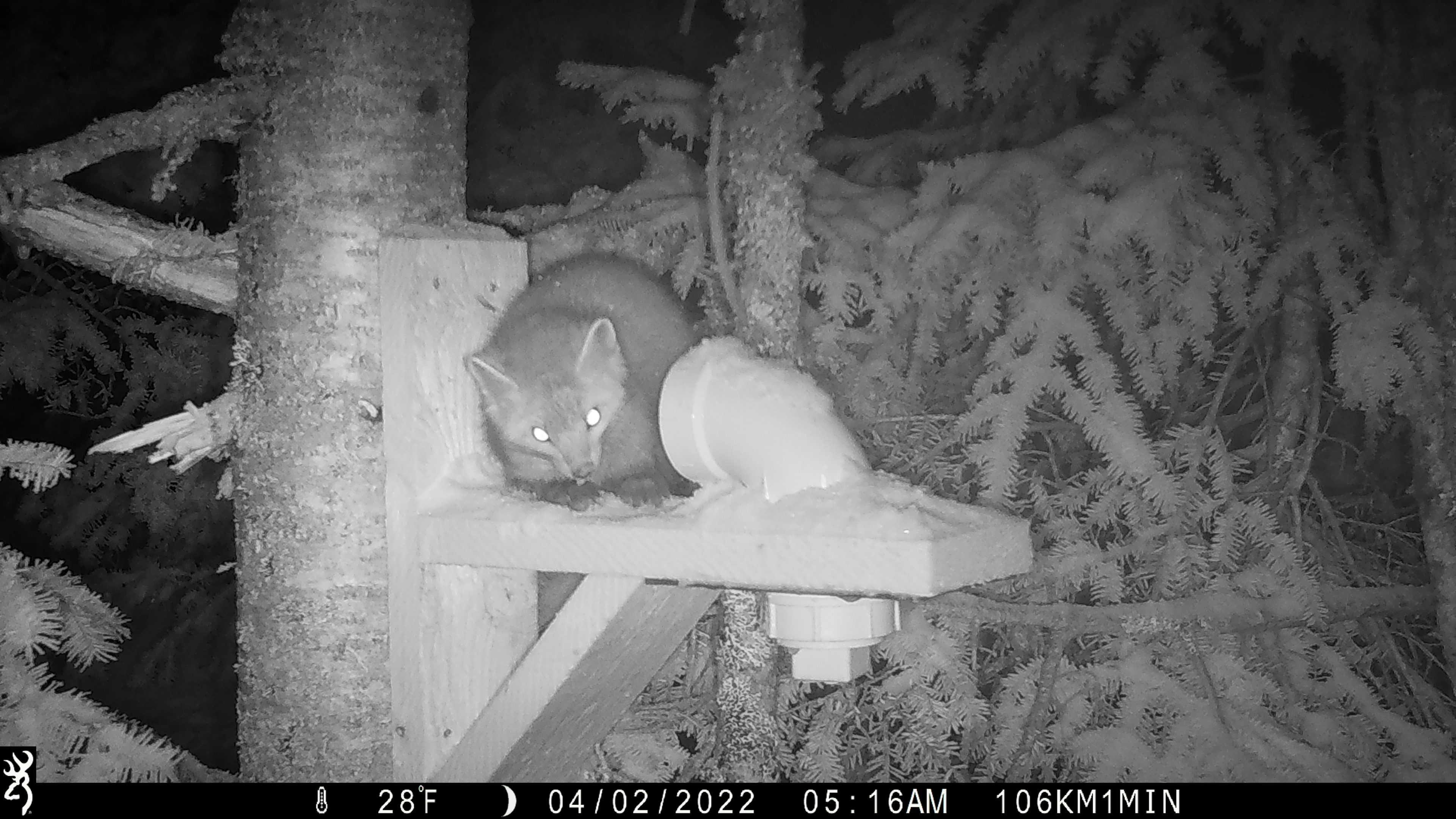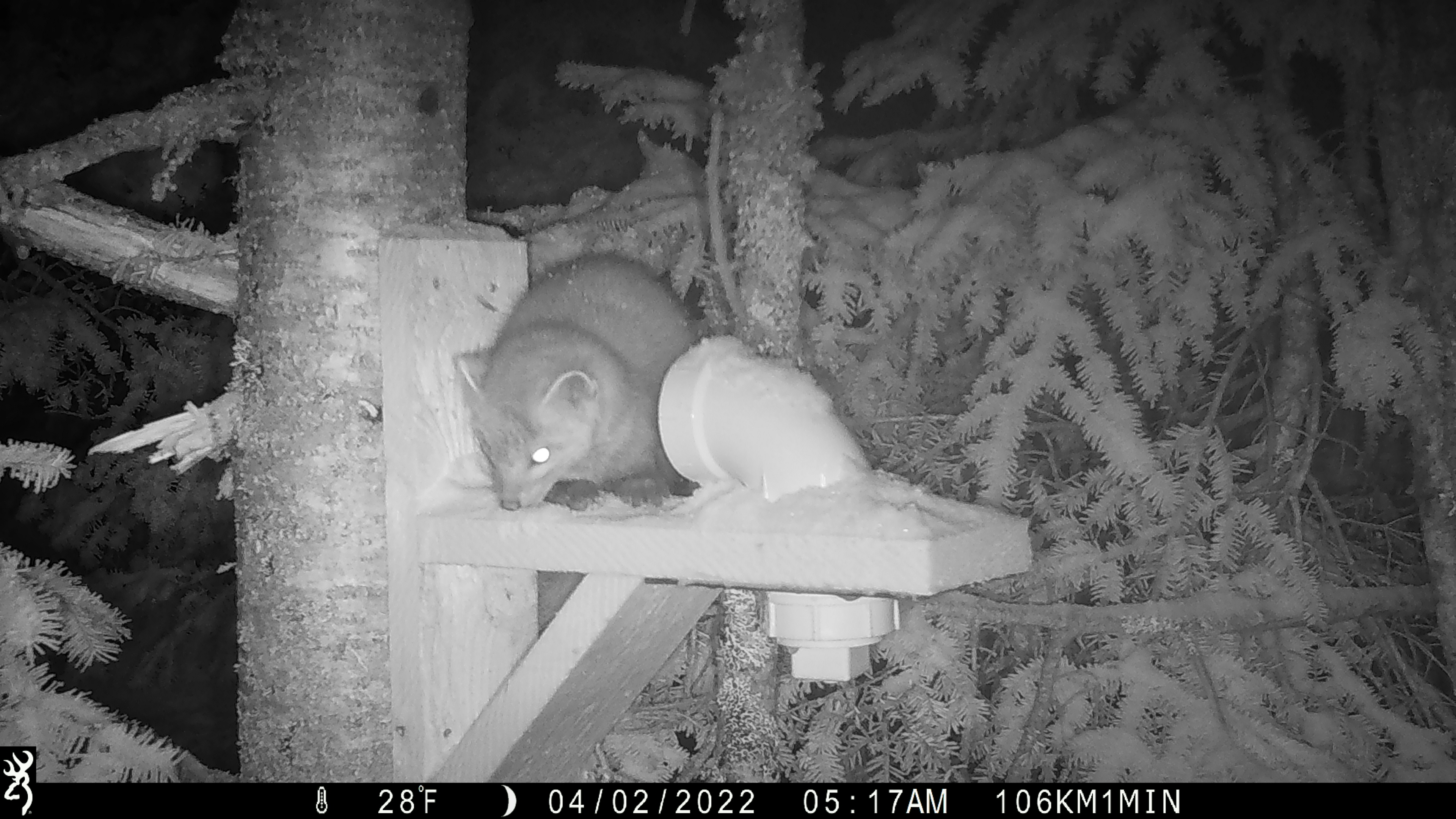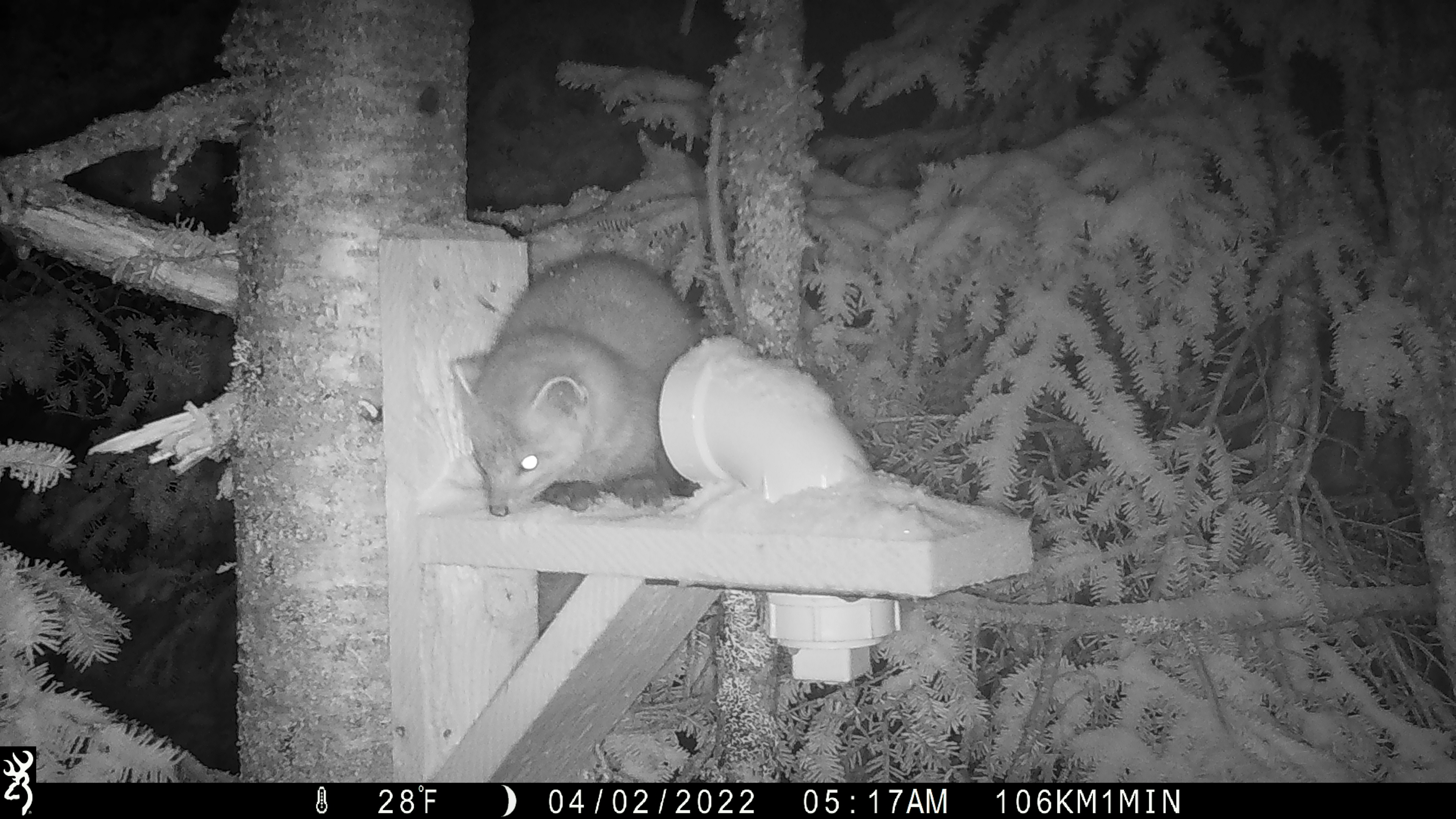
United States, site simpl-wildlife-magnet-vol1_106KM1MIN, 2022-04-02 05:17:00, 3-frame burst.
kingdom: Animalia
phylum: Chordata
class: Mammalia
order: Carnivora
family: Mustelidae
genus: Martes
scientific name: Martes americana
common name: american marten